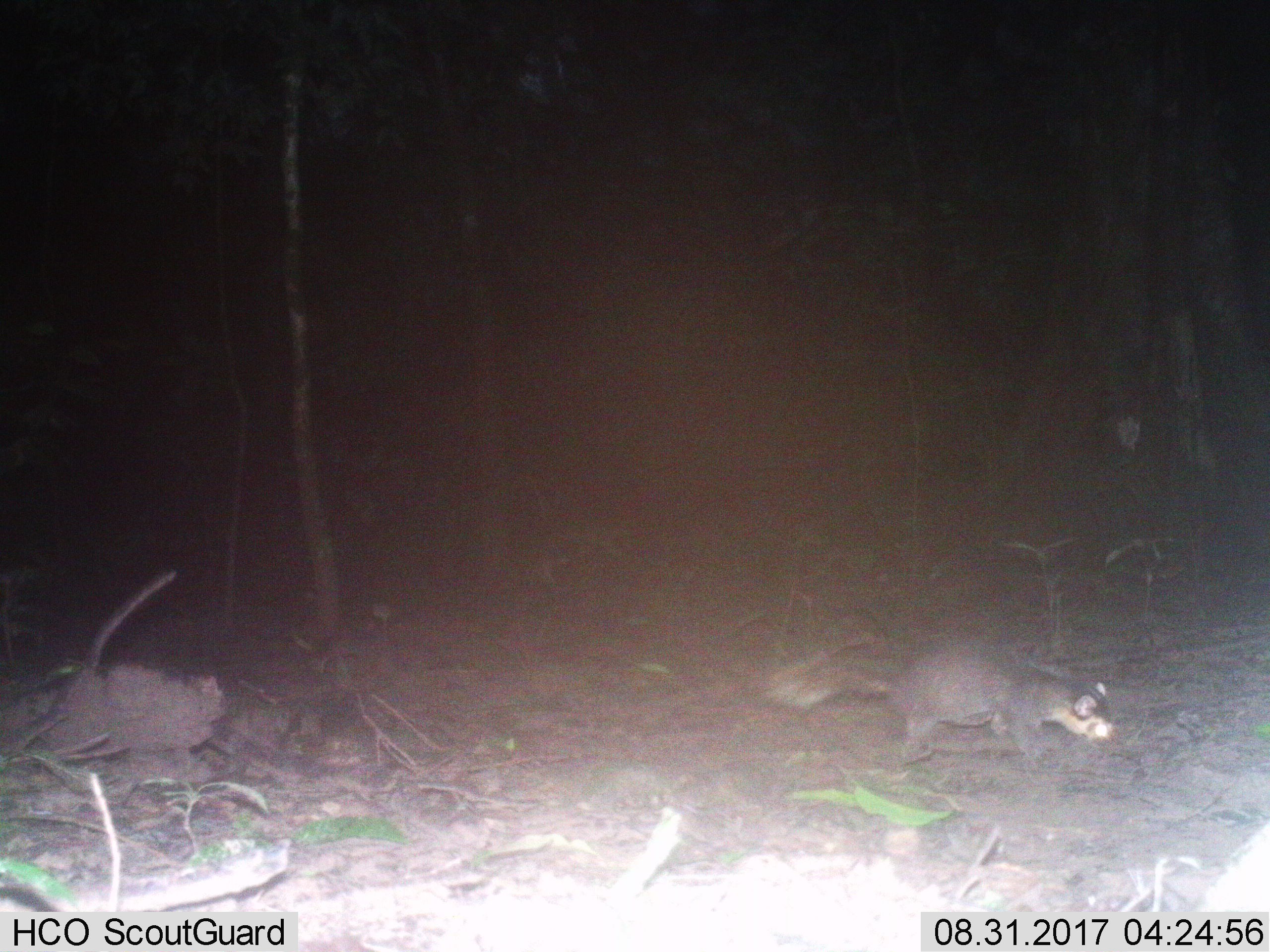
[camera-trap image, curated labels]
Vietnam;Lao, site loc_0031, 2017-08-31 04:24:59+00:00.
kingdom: Animalia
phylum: Chordata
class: Mammalia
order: Carnivora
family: Mustelidae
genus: Melogale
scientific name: Melogale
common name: ferret badger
Ferret badger (Melogale). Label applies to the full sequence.